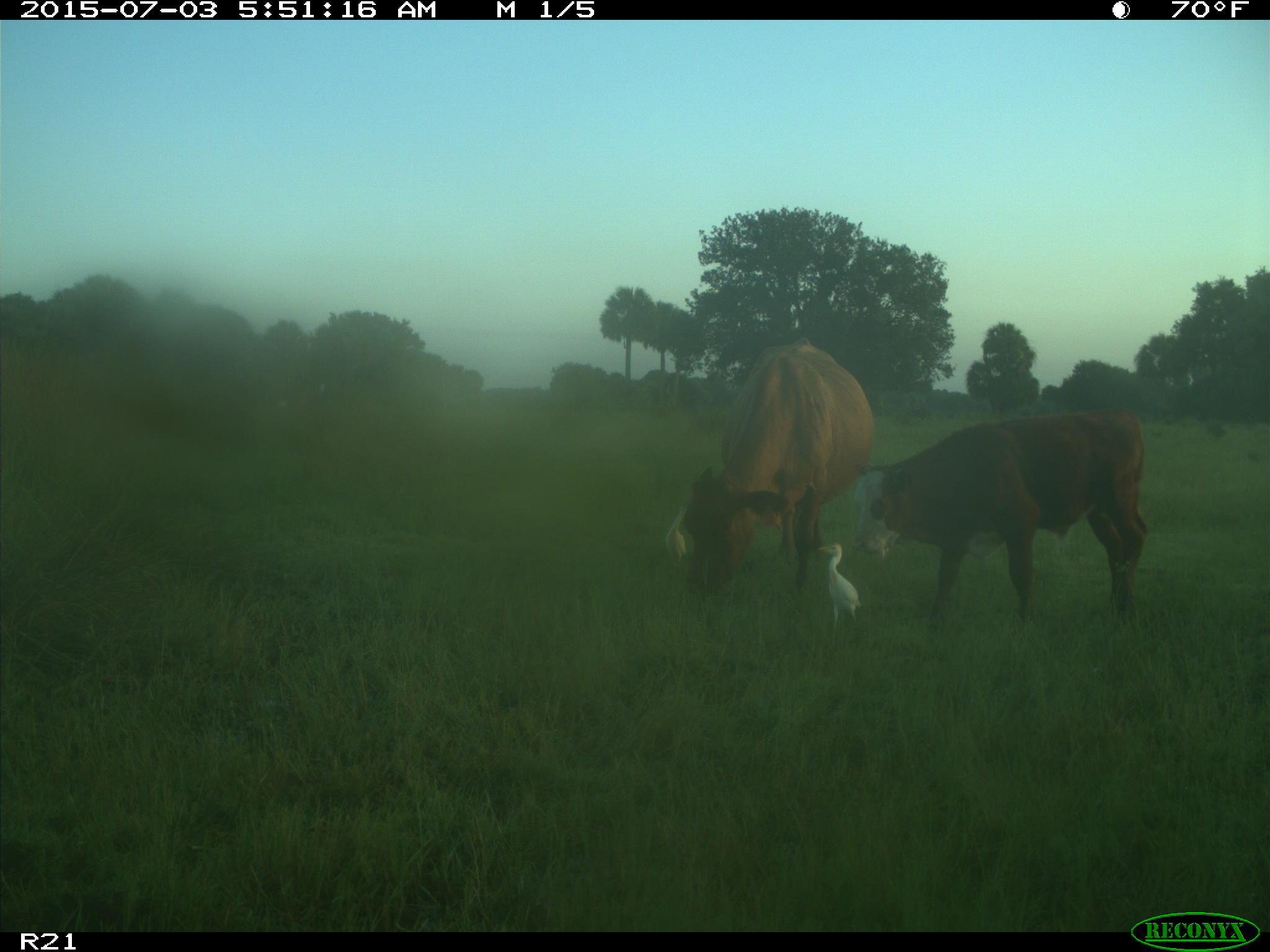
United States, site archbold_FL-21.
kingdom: Animalia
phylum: Chordata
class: Mammalia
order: Artiodactyla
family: Bovidae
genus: Bos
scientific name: Bos taurus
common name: domestic cow